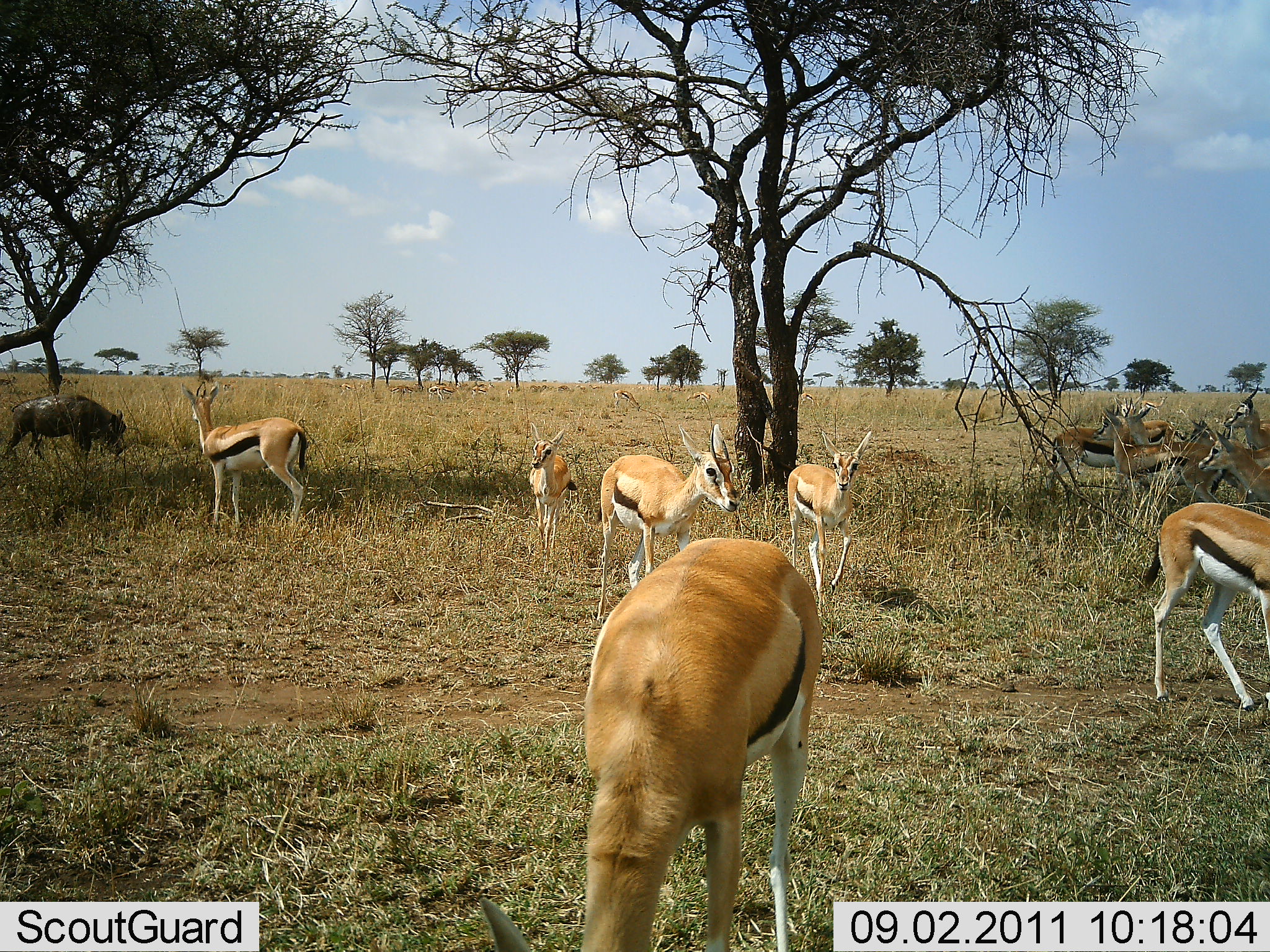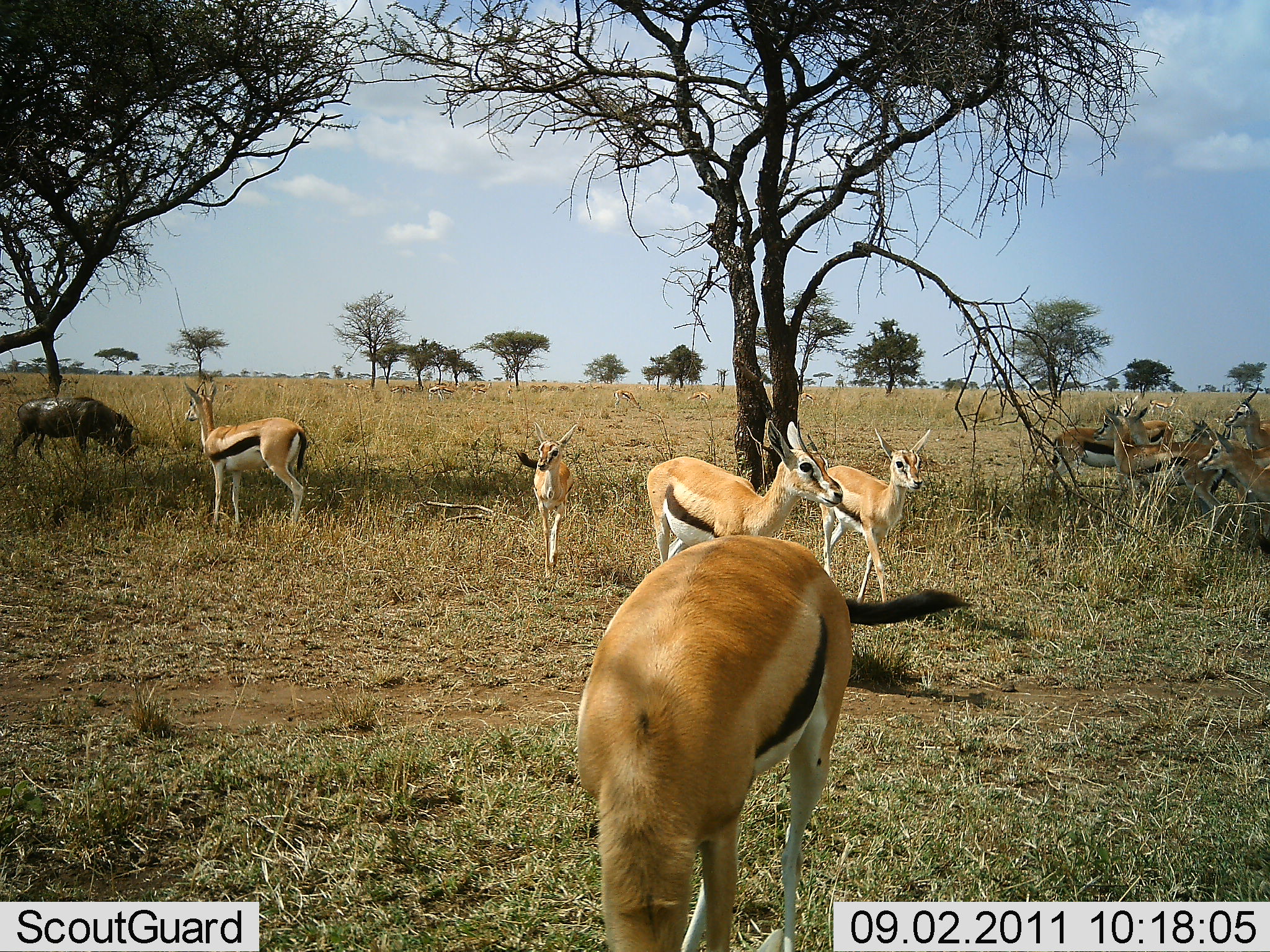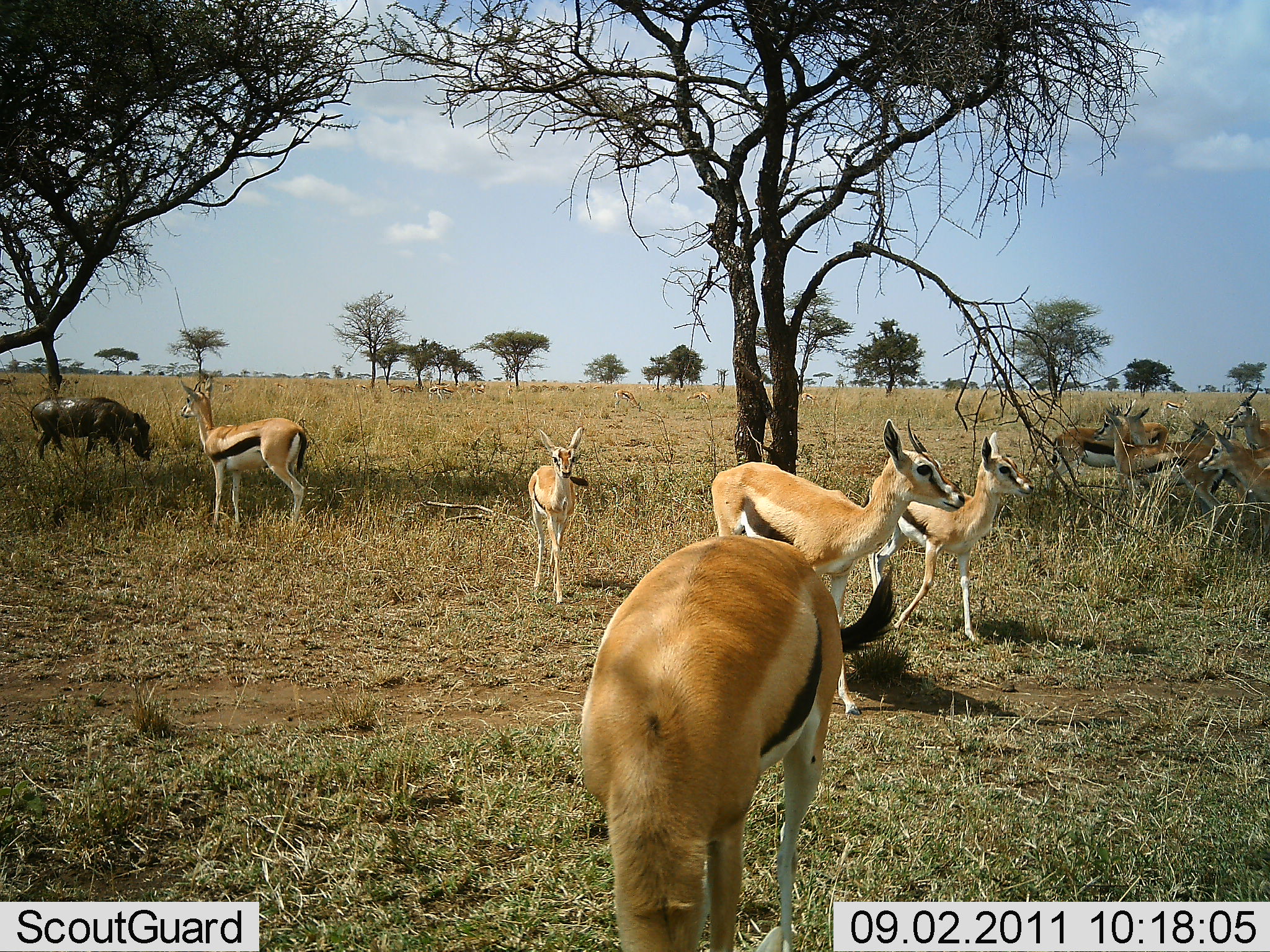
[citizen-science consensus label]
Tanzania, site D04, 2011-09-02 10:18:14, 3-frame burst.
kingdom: Animalia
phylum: Chordata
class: Mammalia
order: Artiodactyla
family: Bovidae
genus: Eudorcas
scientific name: Eudorcas thomsonii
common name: thomson's gazelle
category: gazellethomsons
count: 11-50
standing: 72%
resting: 11%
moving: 78%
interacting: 6%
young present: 22%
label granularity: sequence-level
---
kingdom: Animalia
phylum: Chordata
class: Mammalia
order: Artiodactyla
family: Suidae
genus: Phacochoerus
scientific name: Phacochoerus africanus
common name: warthog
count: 1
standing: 38%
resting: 0%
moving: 38%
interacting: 0%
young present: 0%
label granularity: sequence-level